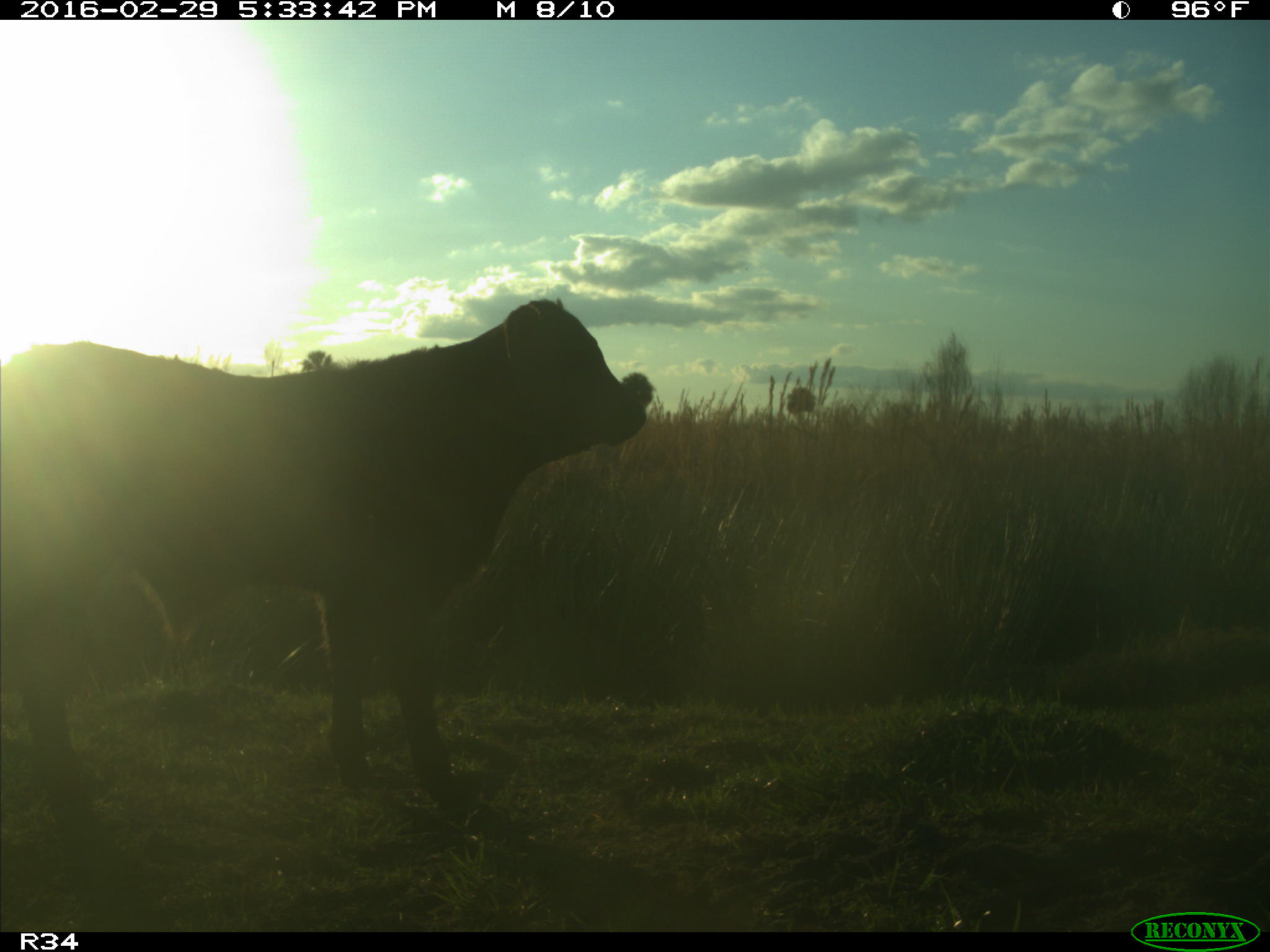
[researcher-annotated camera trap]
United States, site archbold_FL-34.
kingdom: Animalia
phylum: Chordata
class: Mammalia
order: Artiodactyla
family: Bovidae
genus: Bos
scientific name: Bos taurus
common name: domestic cow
Bos taurus (domestic cow).